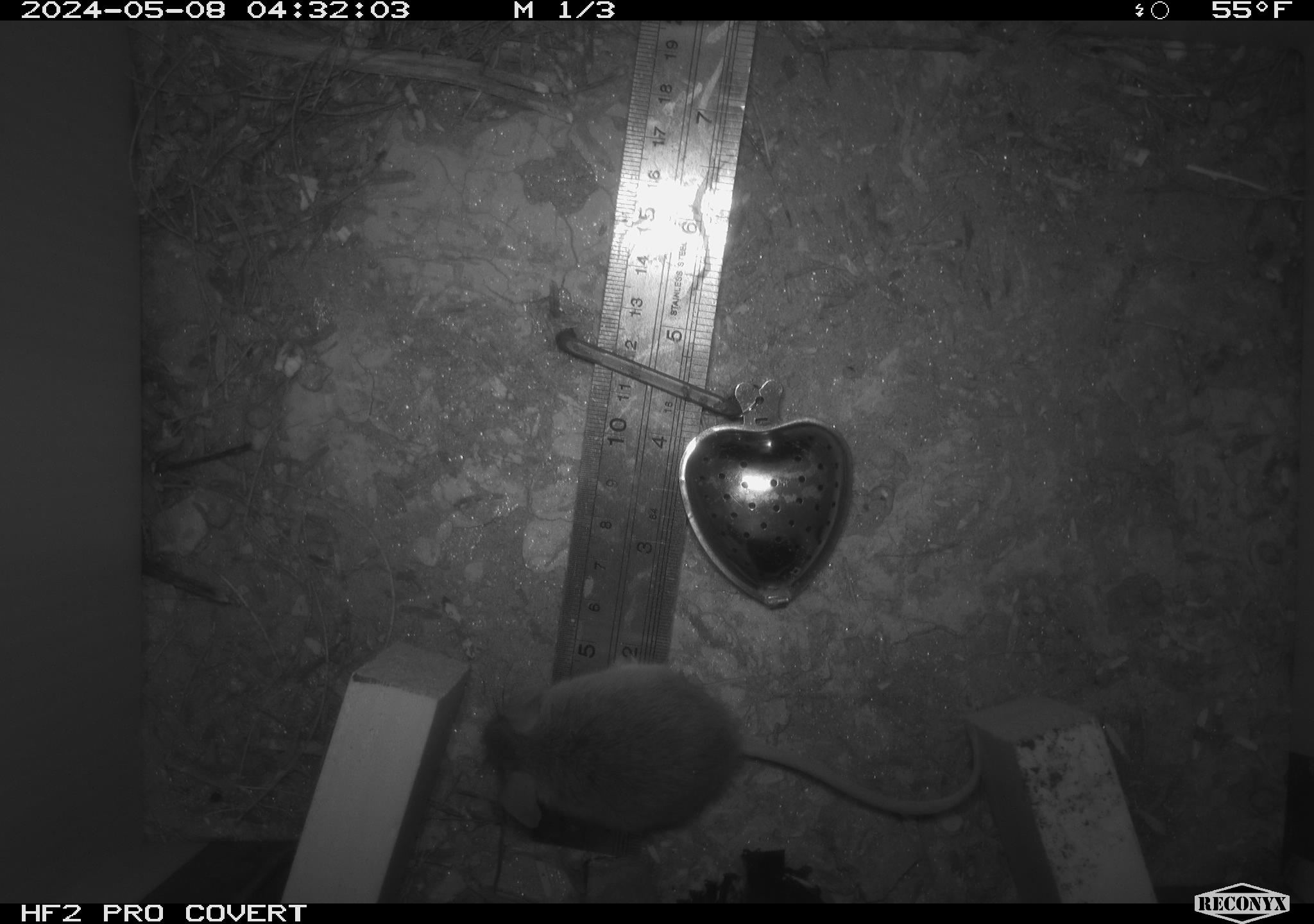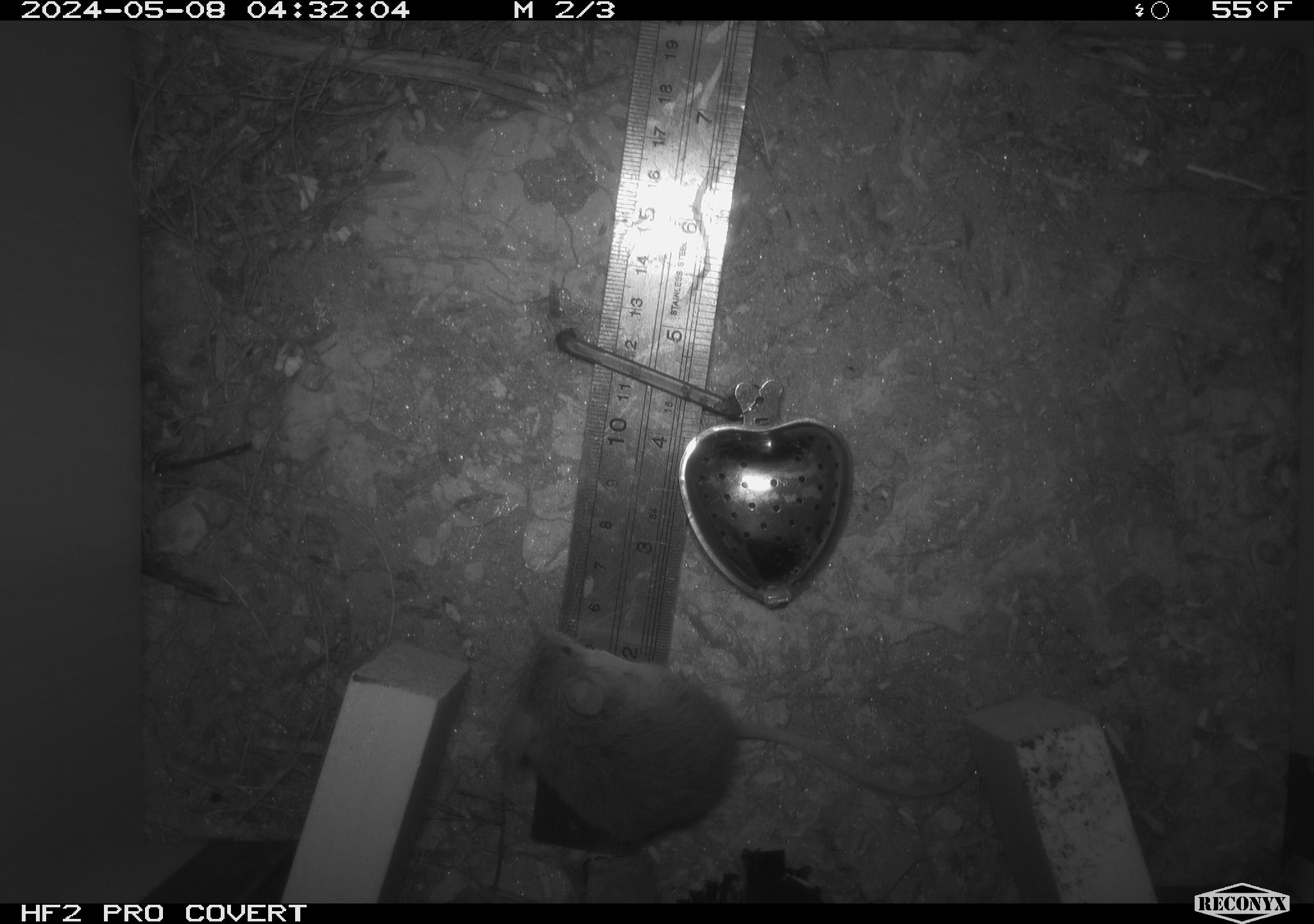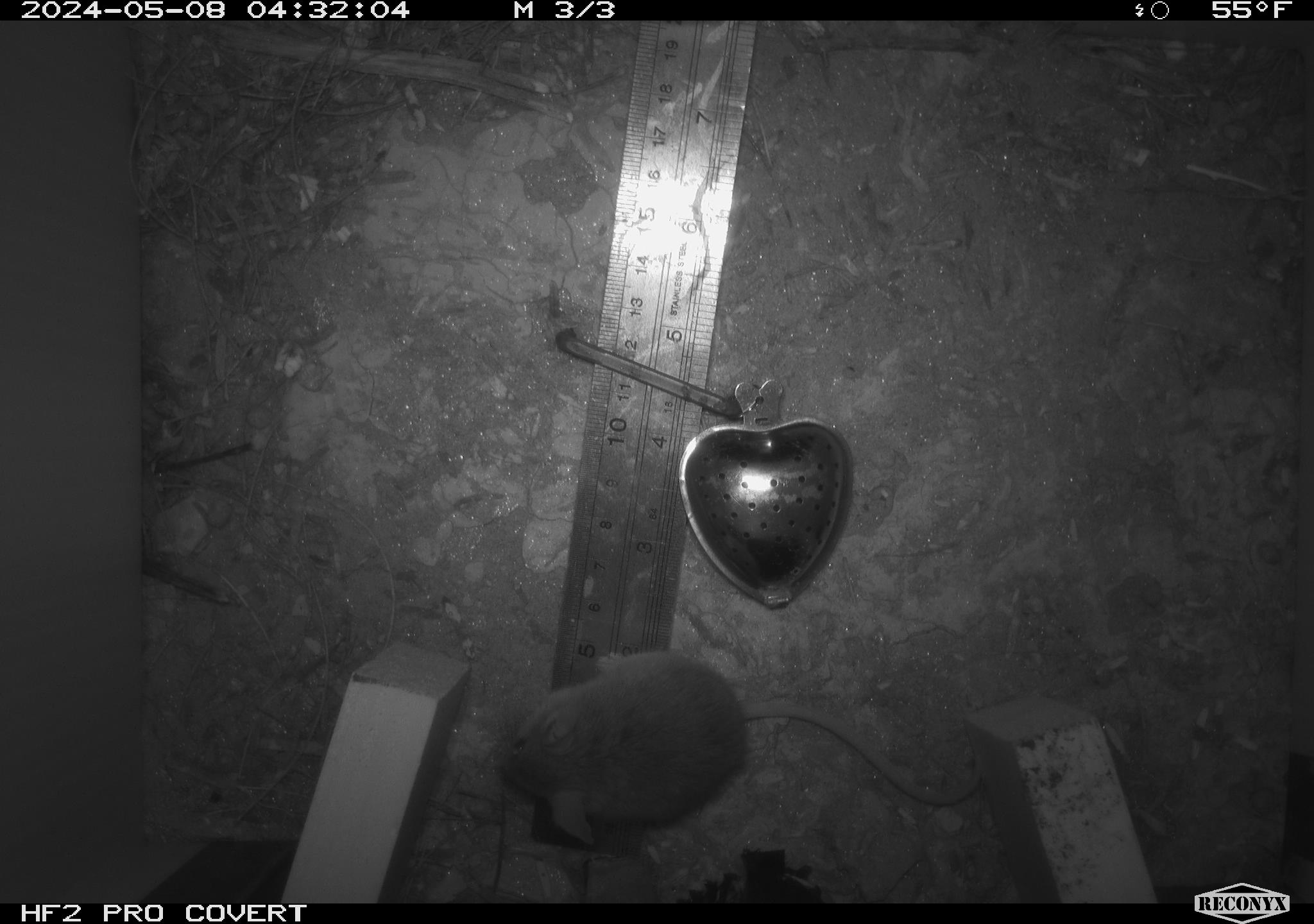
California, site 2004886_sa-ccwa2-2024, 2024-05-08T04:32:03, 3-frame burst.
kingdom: Animalia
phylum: Chordata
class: Mammalia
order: Rodentia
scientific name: Rodentia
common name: mouse species